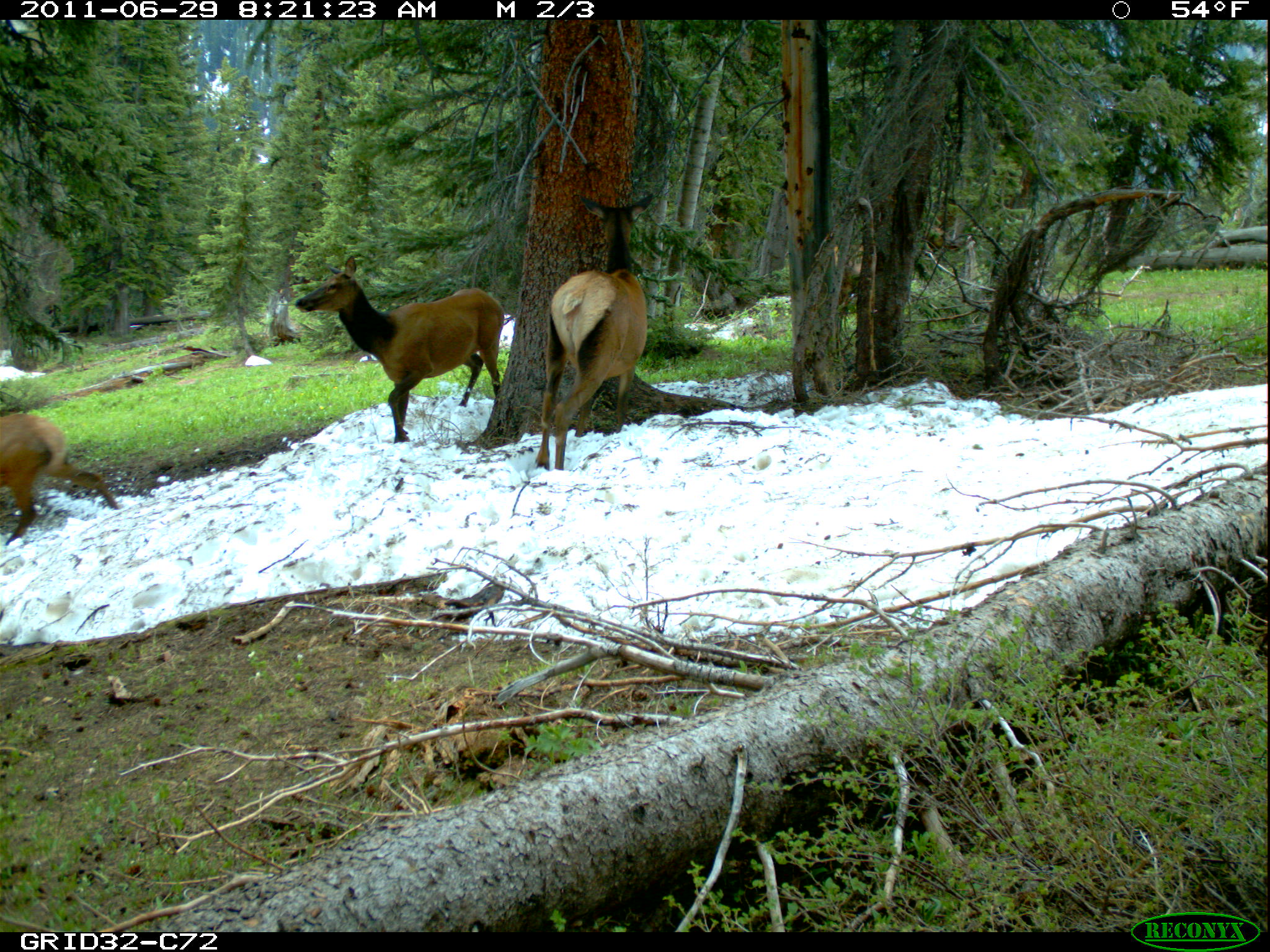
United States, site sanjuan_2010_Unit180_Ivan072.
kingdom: Animalia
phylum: Chordata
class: Mammalia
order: Artiodactyla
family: Cervidae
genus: Cervus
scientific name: Cervus elaphus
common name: red deer